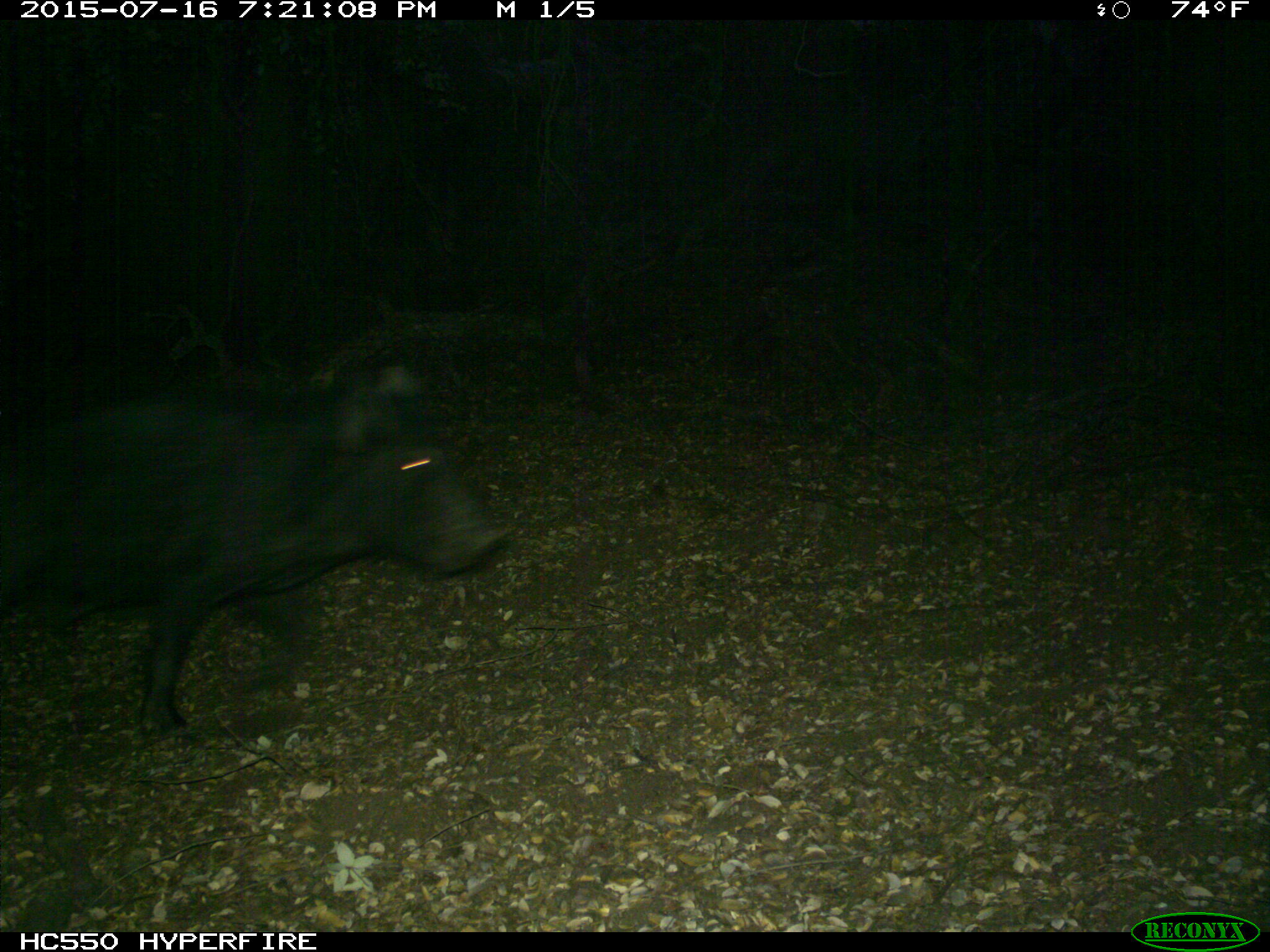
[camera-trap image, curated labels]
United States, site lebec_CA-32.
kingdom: Animalia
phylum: Chordata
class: Mammalia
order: Artiodactyla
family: Suidae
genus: Sus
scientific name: Sus scrofa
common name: wild boar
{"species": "Sus scrofa (wild boar)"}